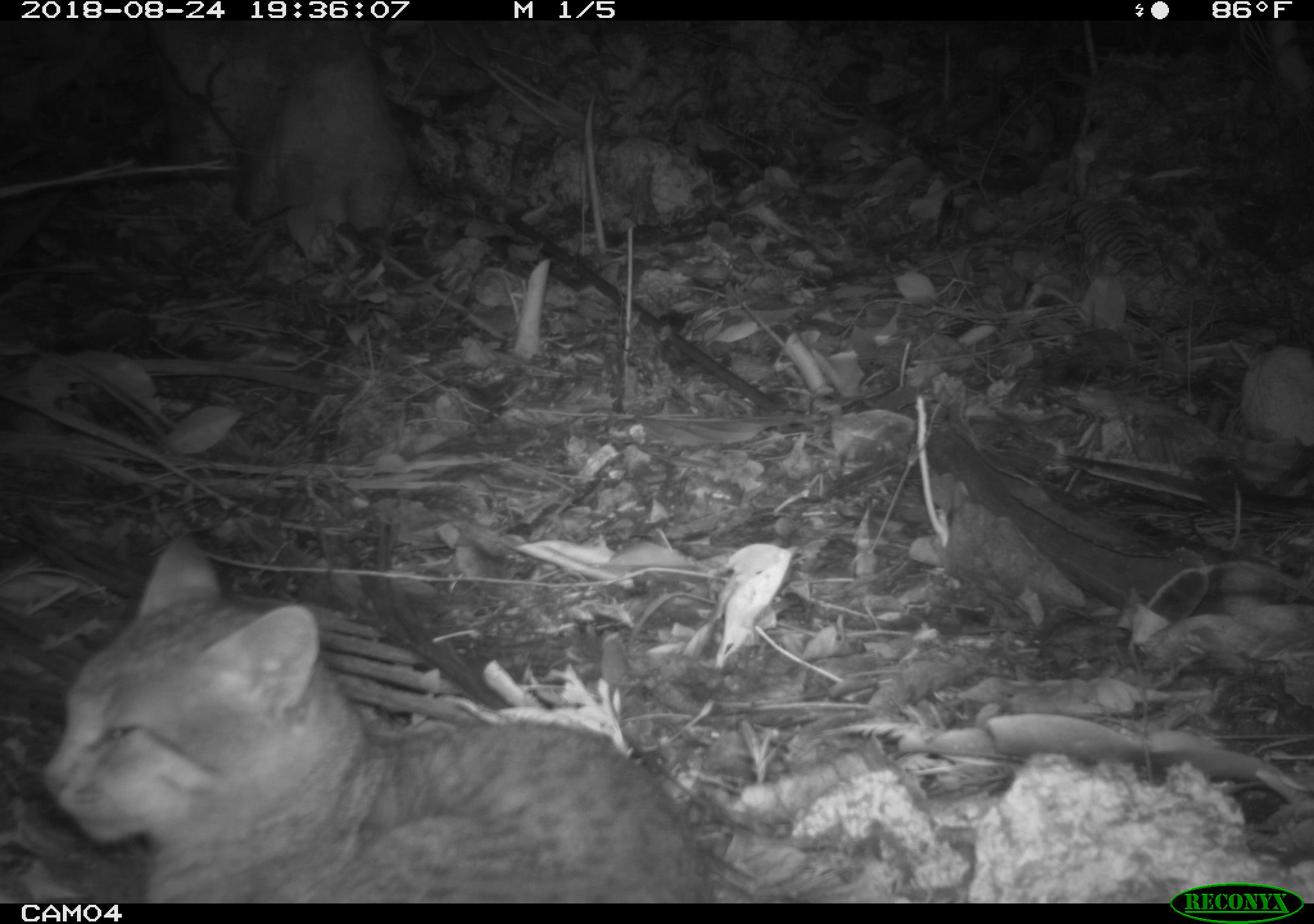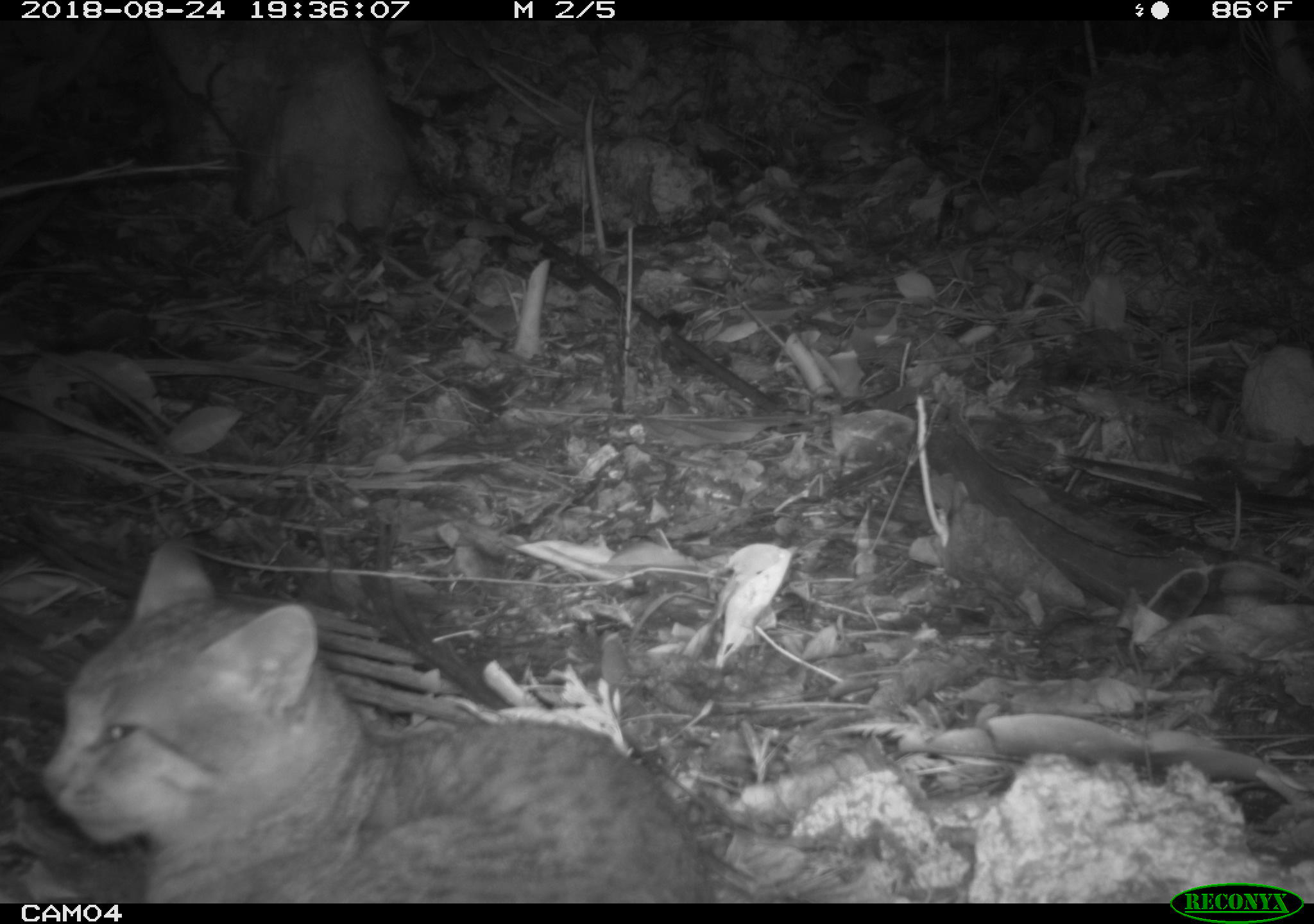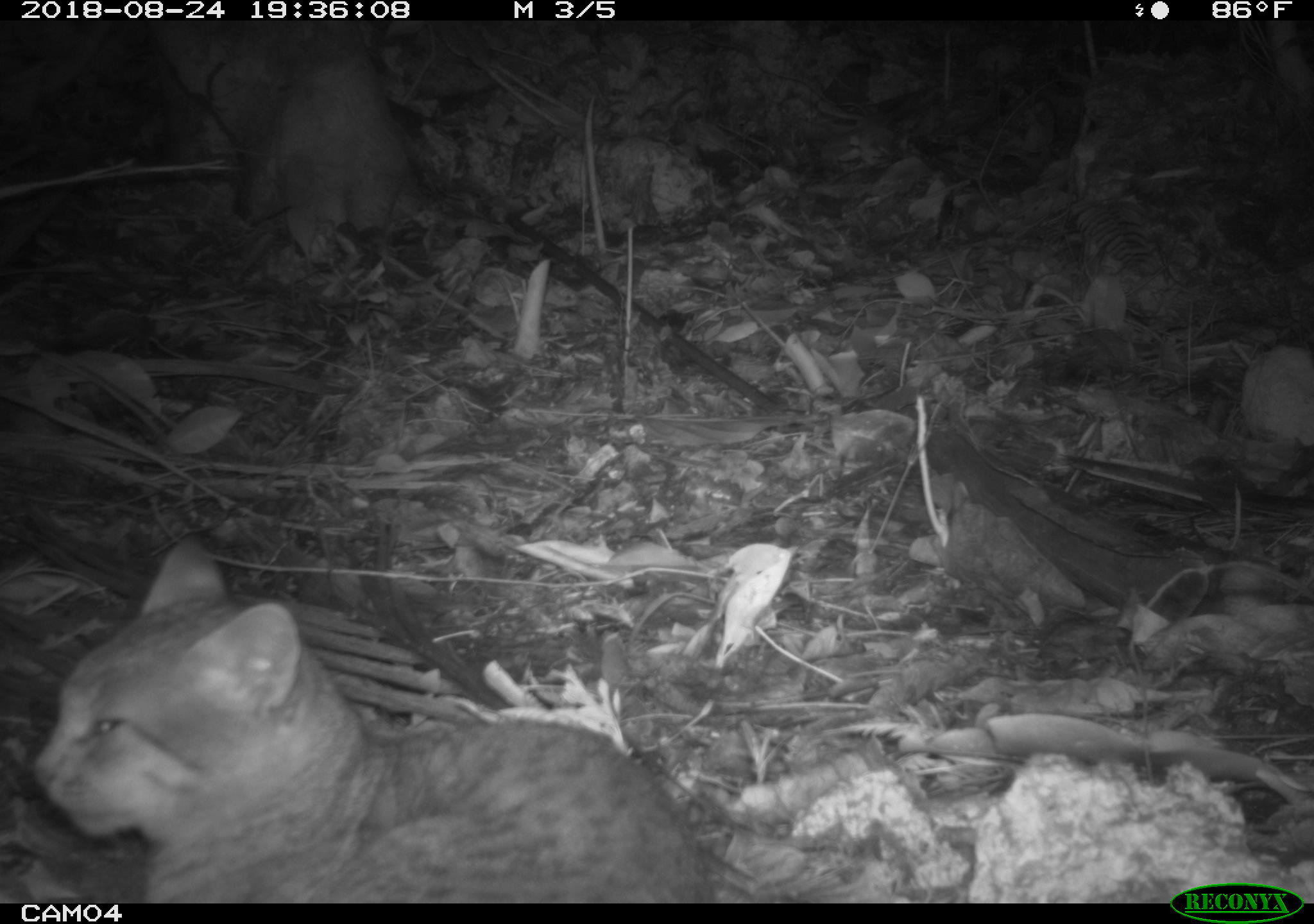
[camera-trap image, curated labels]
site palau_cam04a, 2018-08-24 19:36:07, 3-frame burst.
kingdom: Animalia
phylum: Chordata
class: Mammalia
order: Carnivora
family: Felidae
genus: Felis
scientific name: Felis catus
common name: cat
Cat (Felis catus).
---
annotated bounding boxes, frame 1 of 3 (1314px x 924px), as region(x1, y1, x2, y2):
cat: region(33, 533, 726, 899)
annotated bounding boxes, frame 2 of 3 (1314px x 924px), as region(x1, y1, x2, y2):
cat: region(41, 536, 716, 902)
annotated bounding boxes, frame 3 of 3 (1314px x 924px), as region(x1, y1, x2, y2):
cat: region(23, 530, 722, 901)